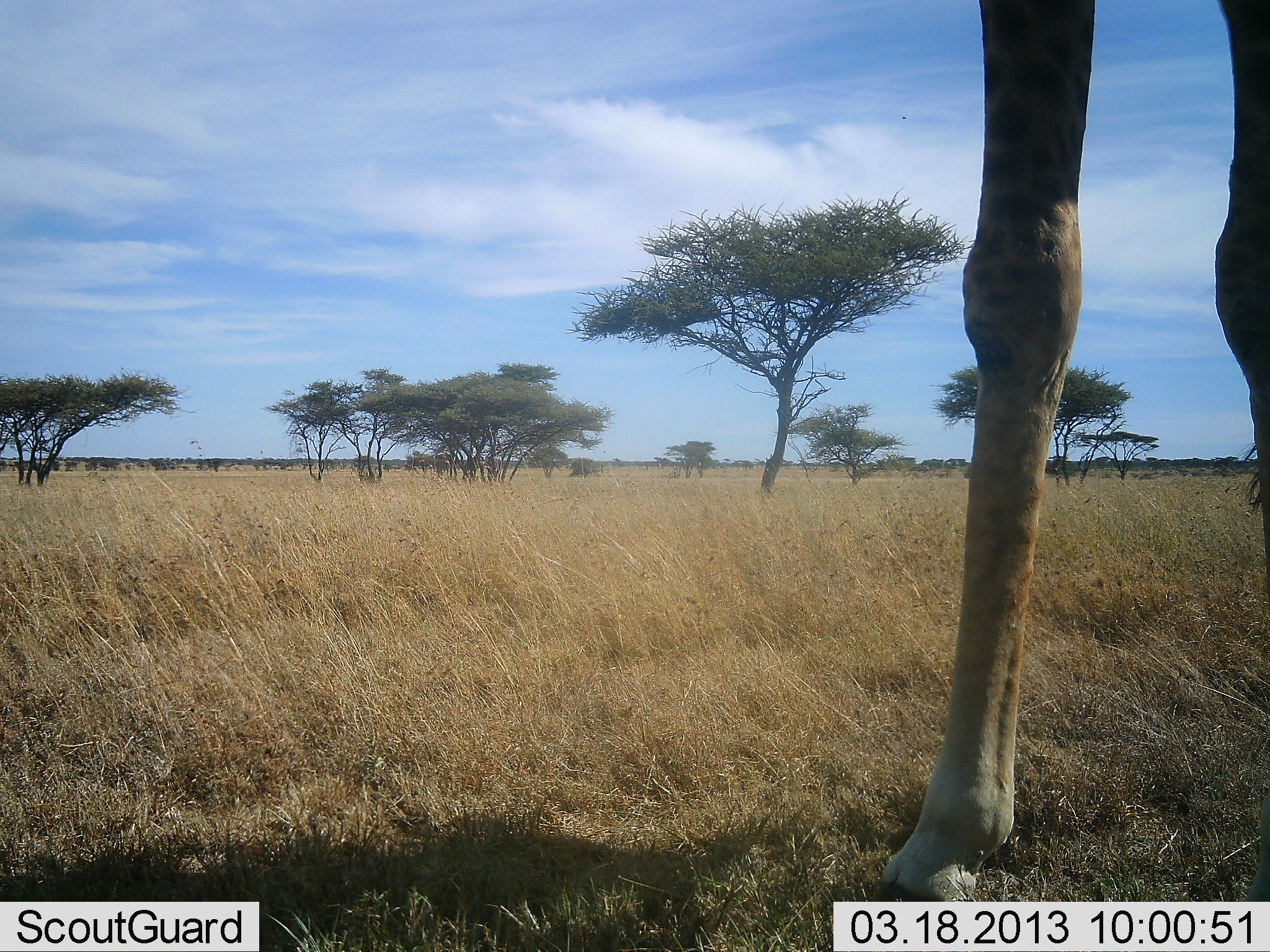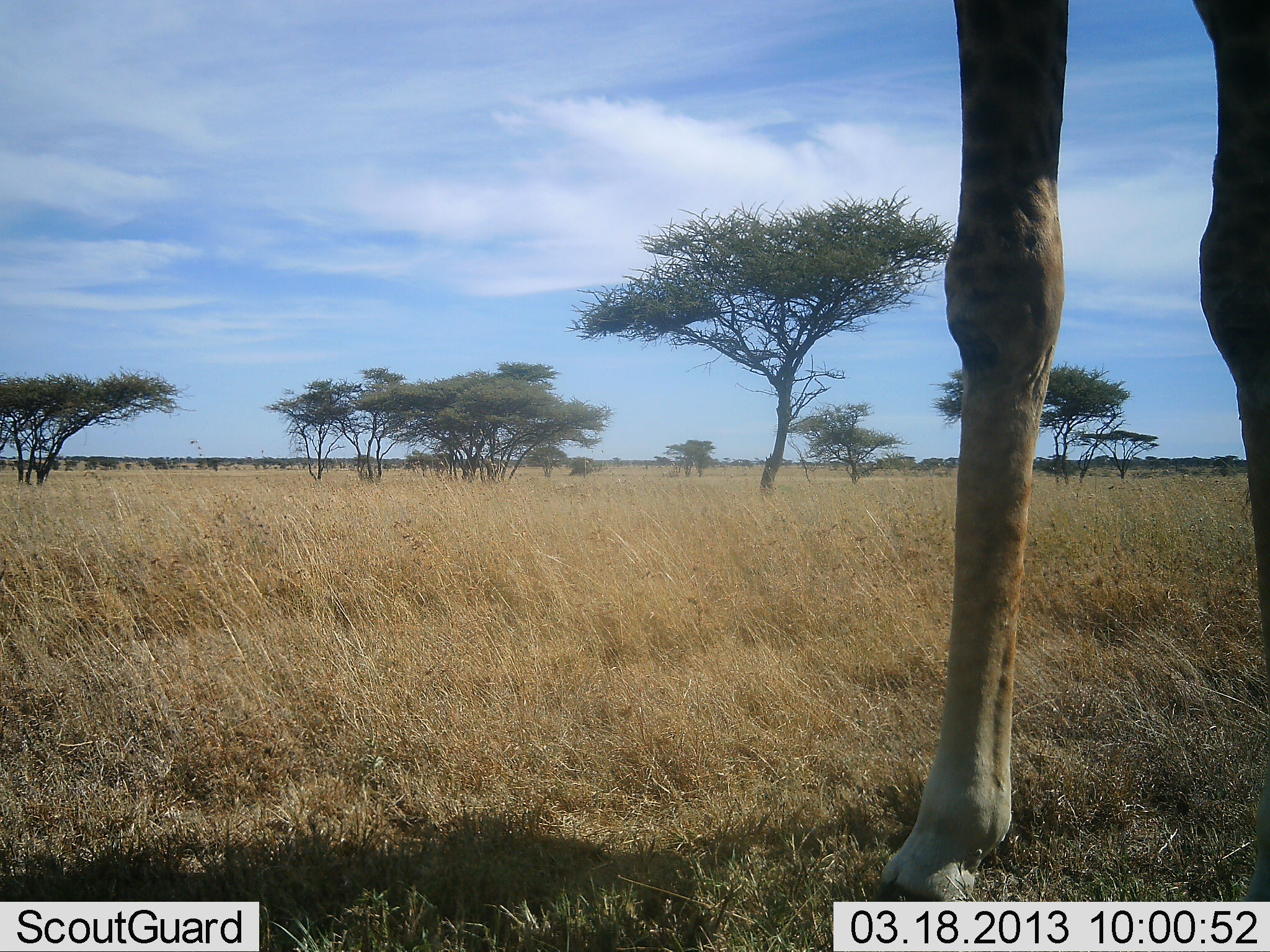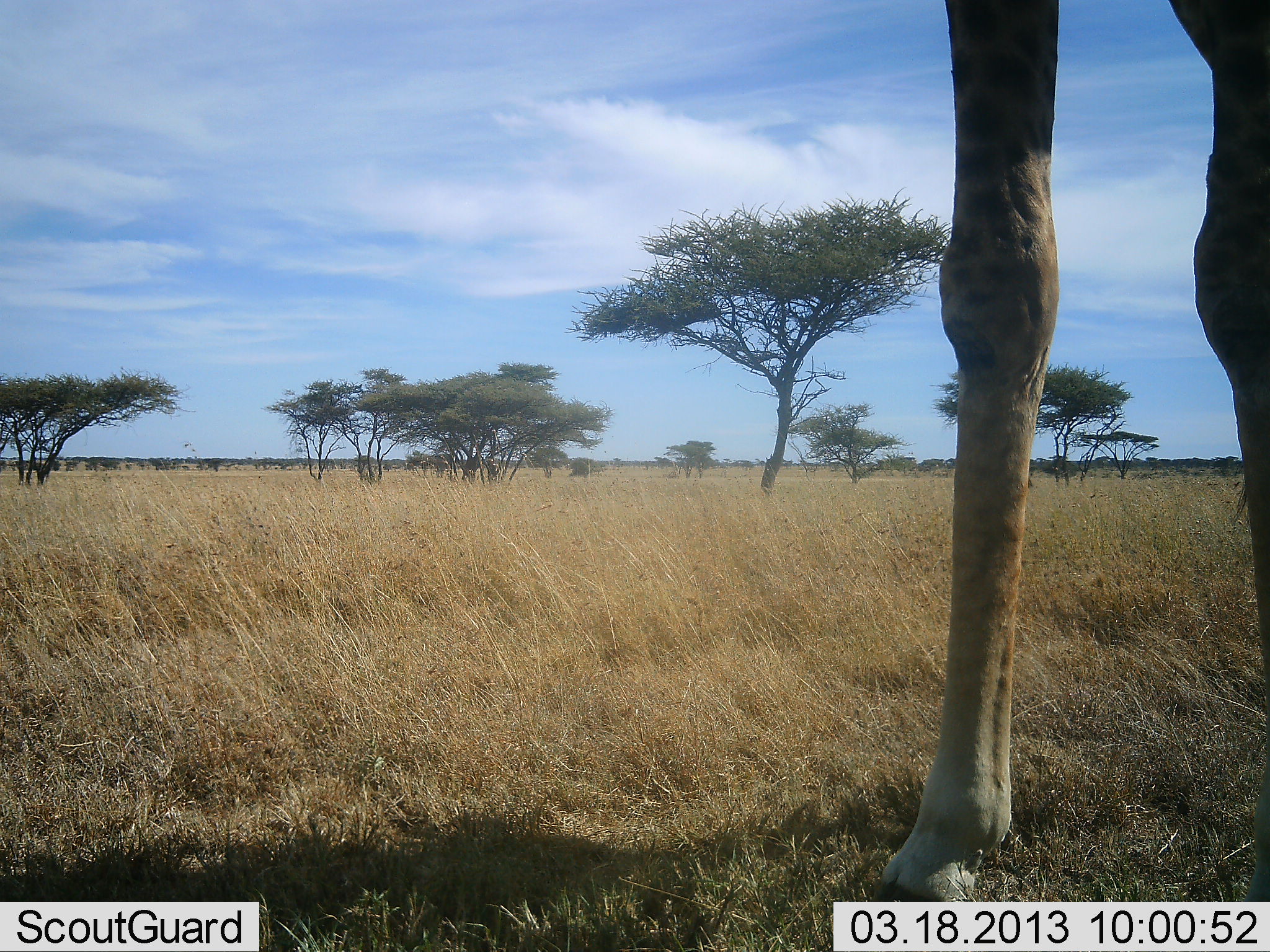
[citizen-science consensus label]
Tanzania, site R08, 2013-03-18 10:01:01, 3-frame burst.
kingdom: Animalia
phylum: Chordata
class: Mammalia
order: Artiodactyla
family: Giraffidae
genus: Giraffa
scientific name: Giraffa camelopardalis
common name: giraffe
Giraffe (Giraffa camelopardalis), count 1. Behavior (volunteer vote fractions): standing 94%, resting 0%, moving 2%, interacting 0%. Young present (vote fraction): 0%. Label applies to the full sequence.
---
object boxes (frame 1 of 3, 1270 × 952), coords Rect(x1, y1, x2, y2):
animal: Rect(874, 0, 1269, 901)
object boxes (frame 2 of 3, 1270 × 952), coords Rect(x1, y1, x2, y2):
animal: Rect(871, 0, 1270, 901)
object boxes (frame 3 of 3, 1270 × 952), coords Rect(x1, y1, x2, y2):
animal: Rect(871, 0, 1270, 901)